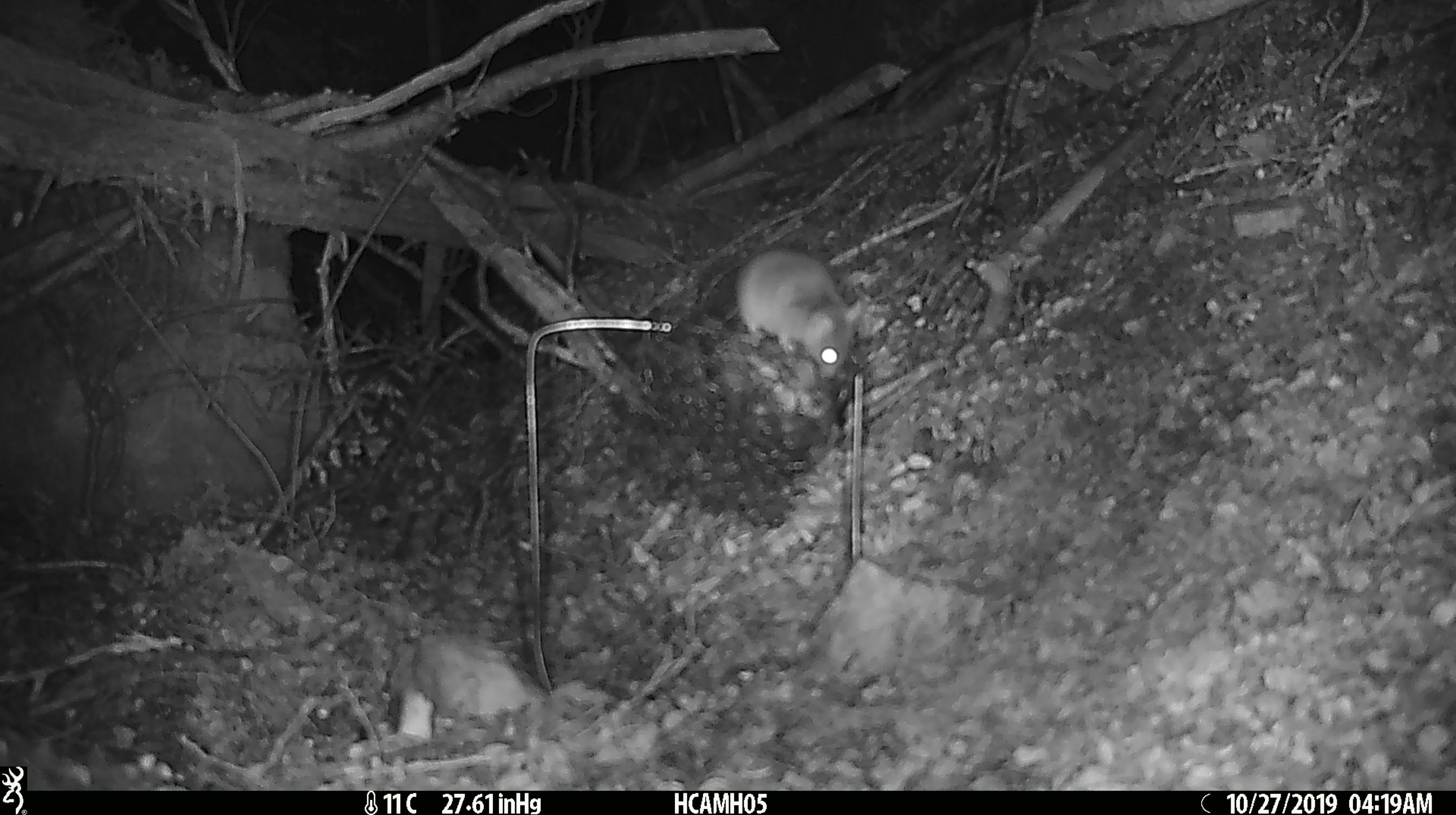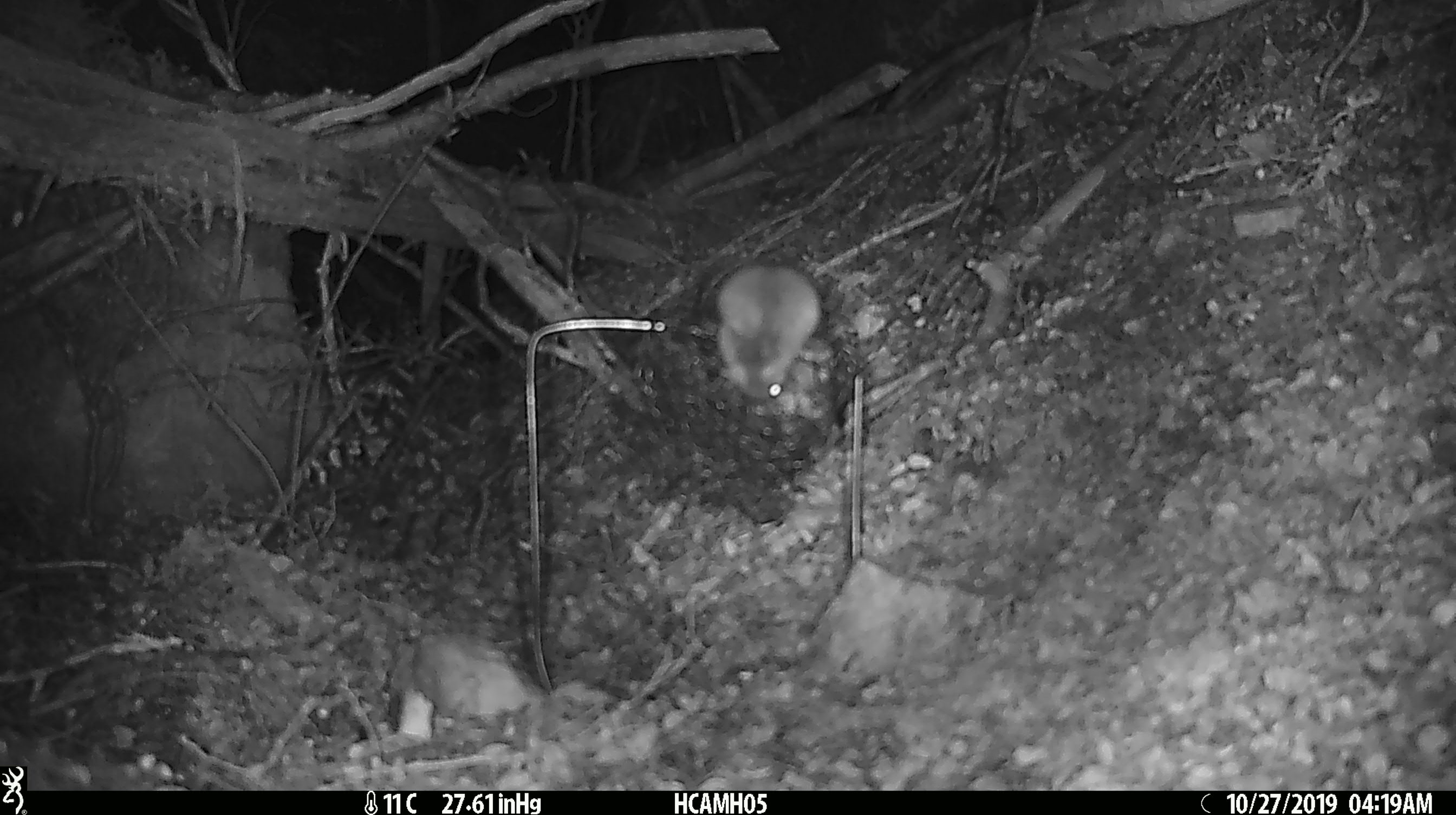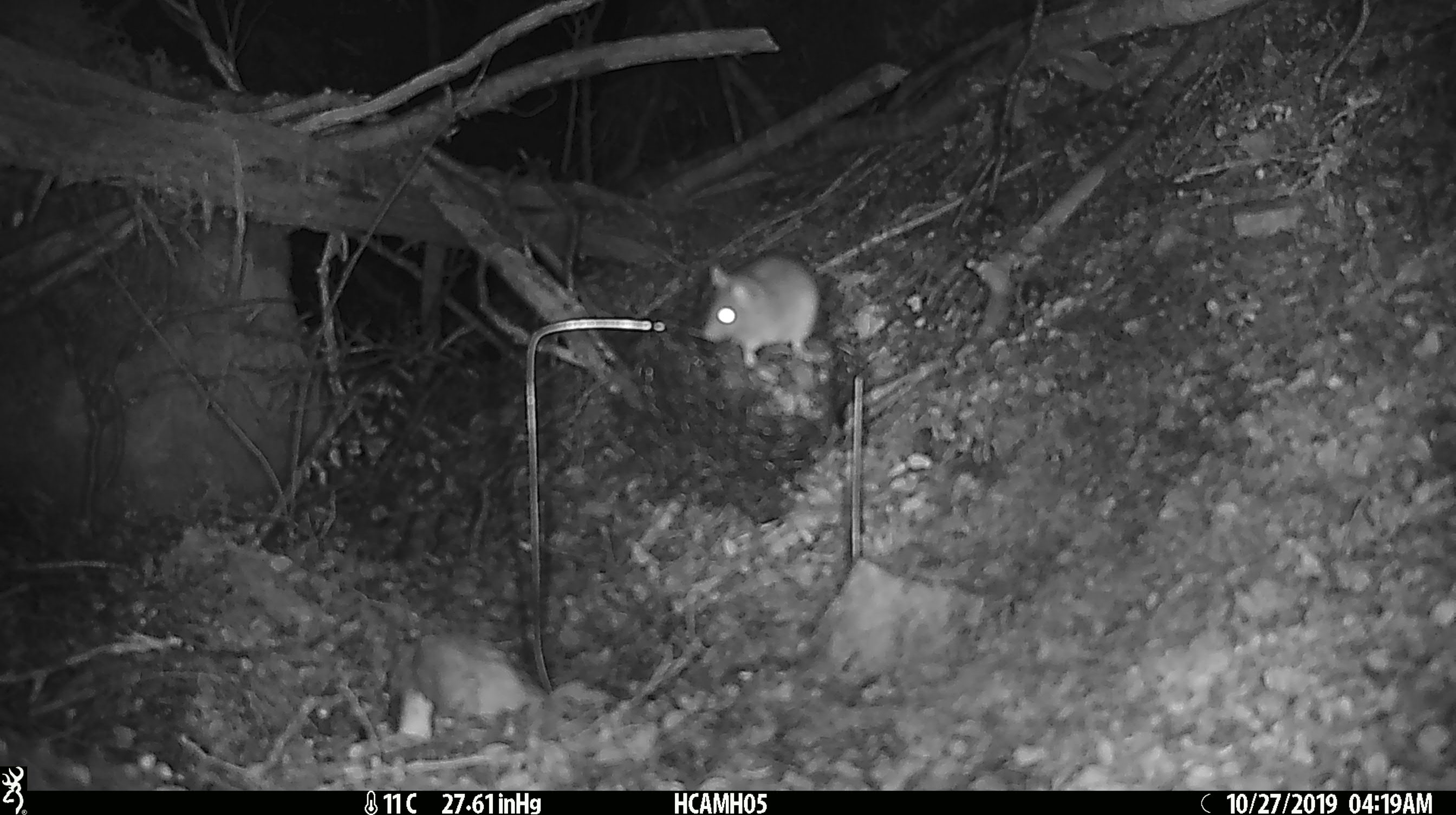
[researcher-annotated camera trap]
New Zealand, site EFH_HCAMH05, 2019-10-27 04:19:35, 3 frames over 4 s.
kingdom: Animalia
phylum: Chordata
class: Mammalia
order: Rodentia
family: Muridae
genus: Mus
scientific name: Mus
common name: mouse